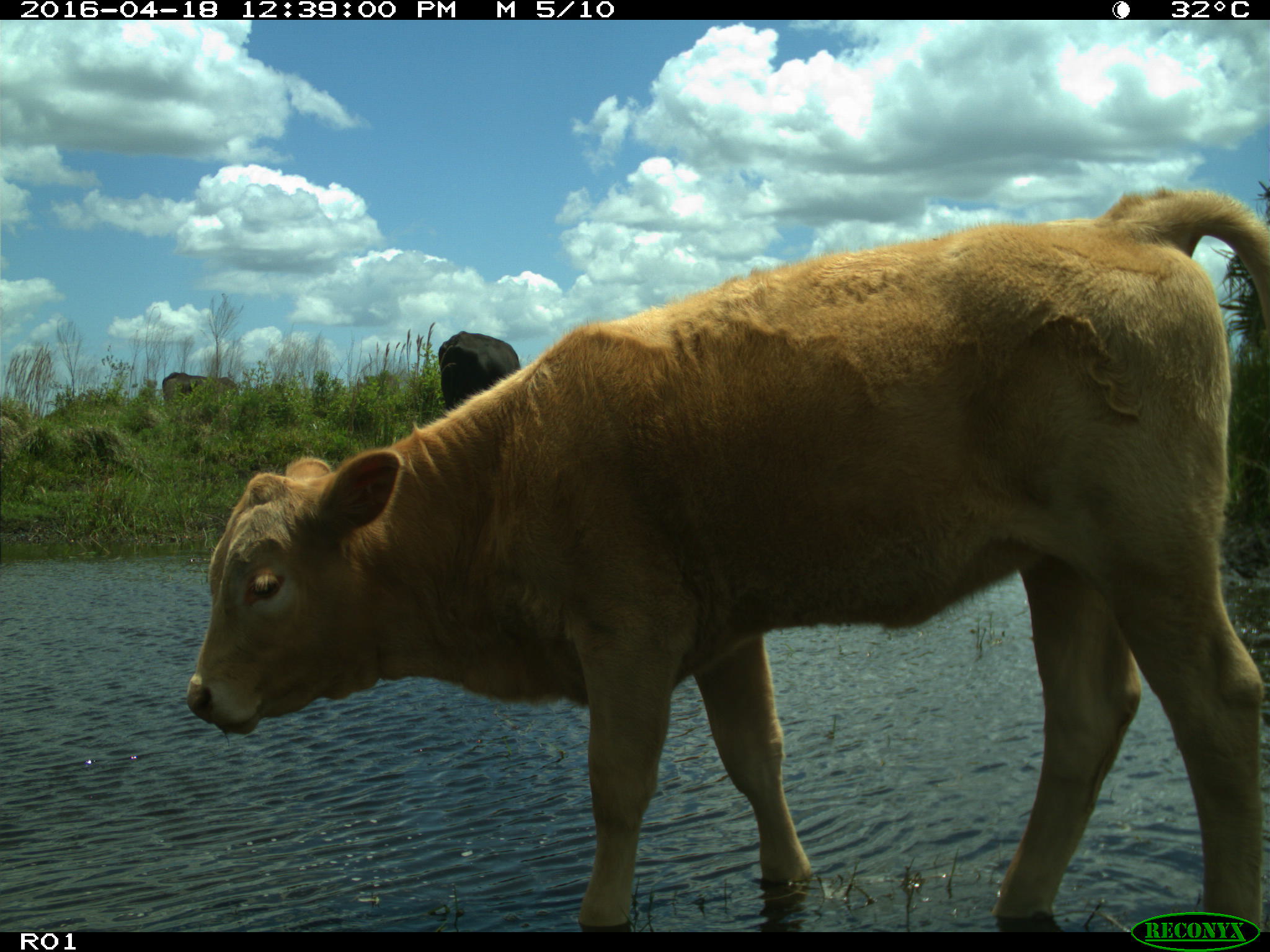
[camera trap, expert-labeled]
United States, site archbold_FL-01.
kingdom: Animalia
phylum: Chordata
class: Mammalia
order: Artiodactyla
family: Bovidae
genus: Bos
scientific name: Bos taurus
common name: domestic cow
Bos taurus (domestic cow).